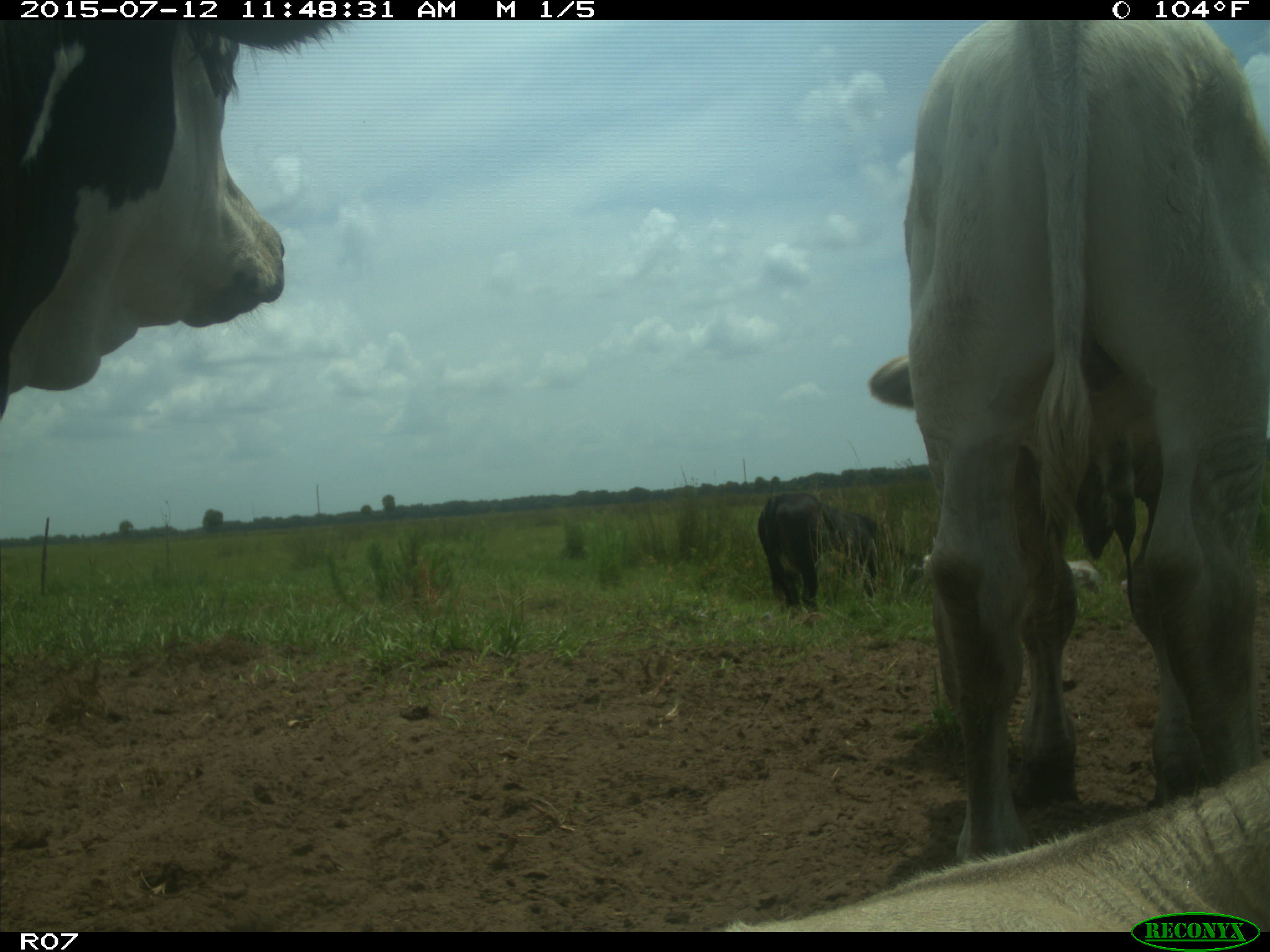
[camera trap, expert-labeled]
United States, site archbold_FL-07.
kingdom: Animalia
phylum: Chordata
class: Mammalia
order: Artiodactyla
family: Bovidae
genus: Bos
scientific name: Bos taurus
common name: domestic cow